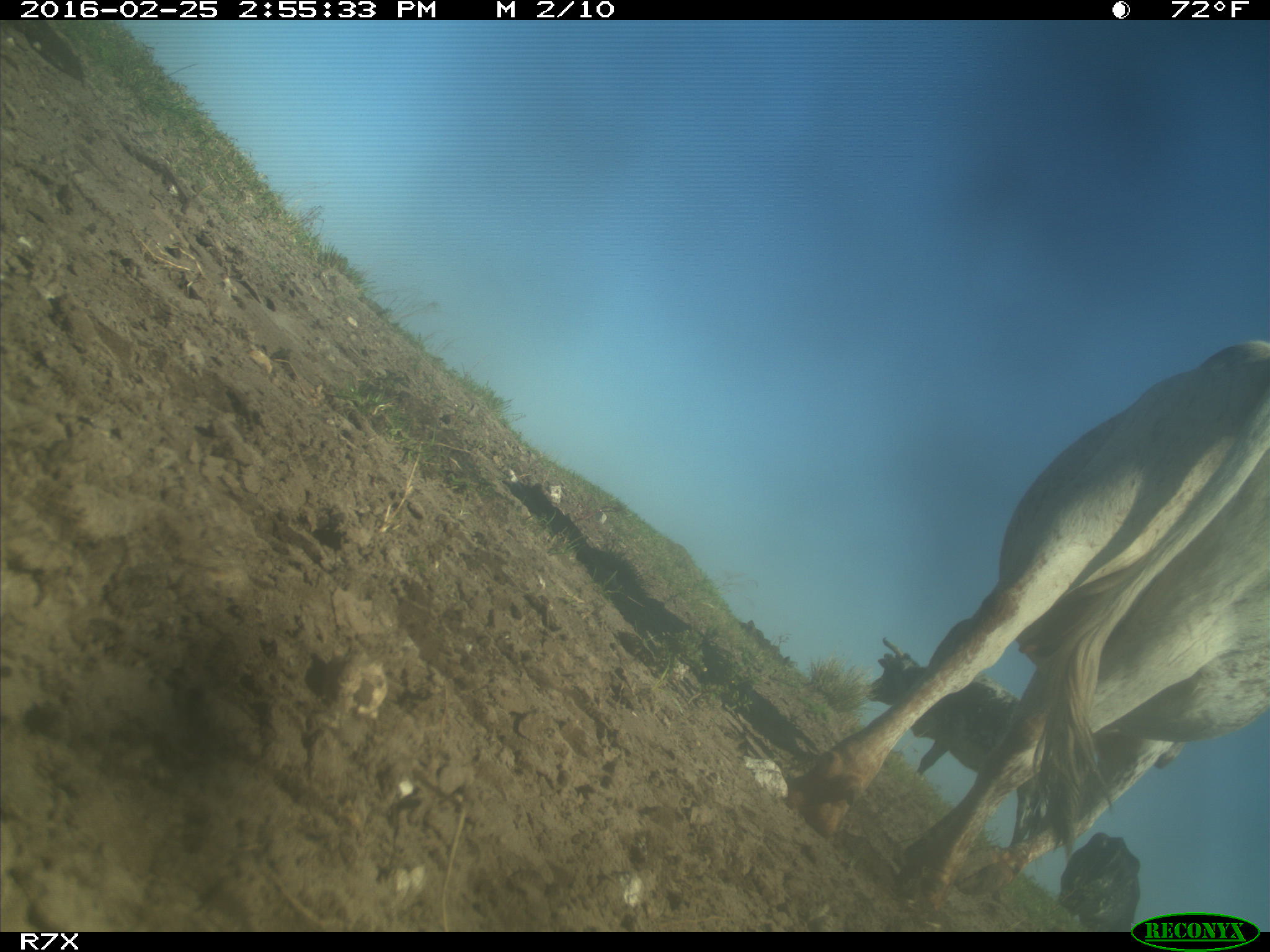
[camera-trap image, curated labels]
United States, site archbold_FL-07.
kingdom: Animalia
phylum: Chordata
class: Mammalia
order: Artiodactyla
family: Bovidae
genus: Bos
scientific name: Bos taurus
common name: domestic cow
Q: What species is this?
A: Bos taurus (domestic cow).